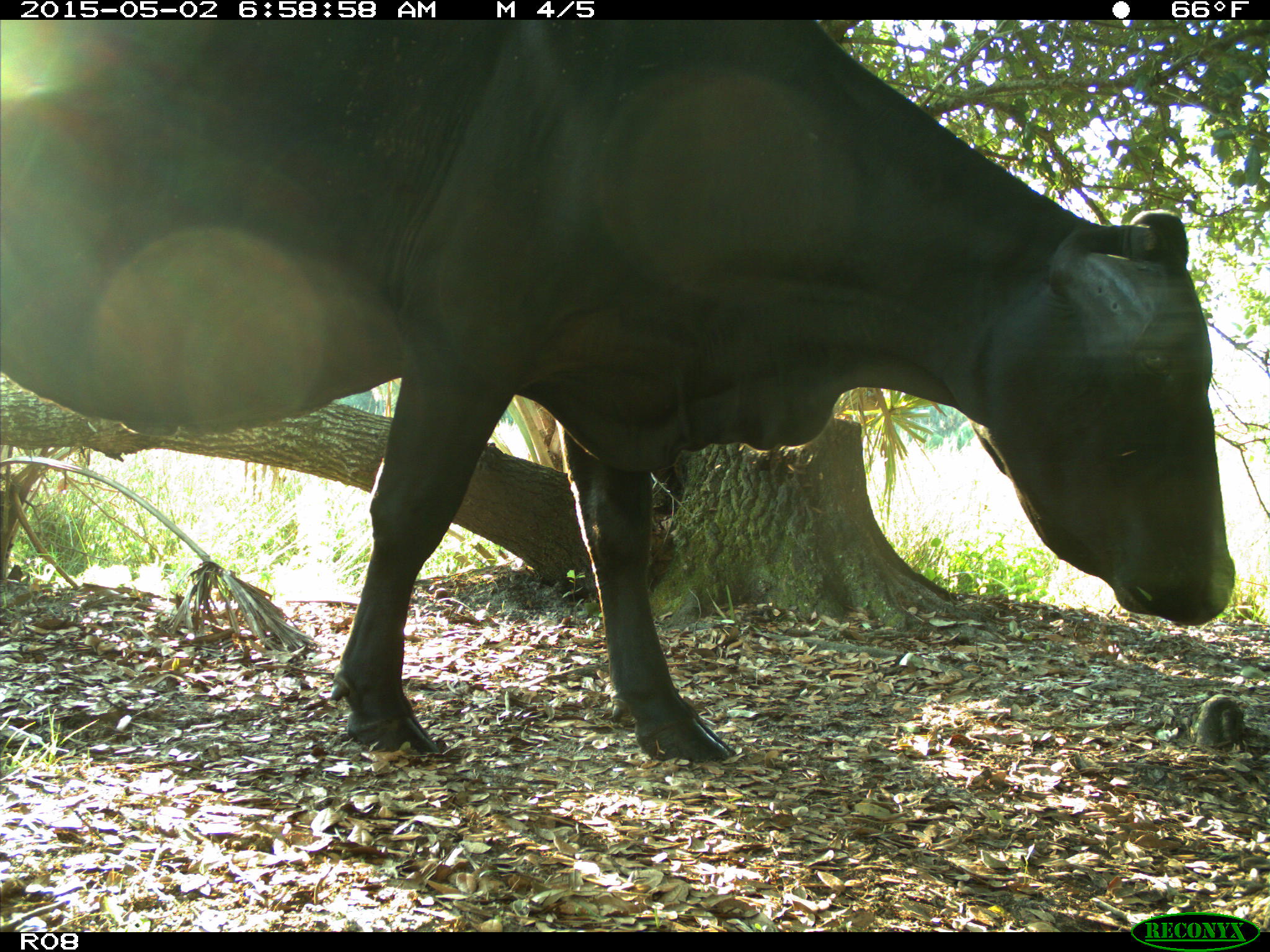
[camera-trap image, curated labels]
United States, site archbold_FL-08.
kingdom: Animalia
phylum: Chordata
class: Mammalia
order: Artiodactyla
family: Bovidae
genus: Bos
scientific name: Bos taurus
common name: domestic cow